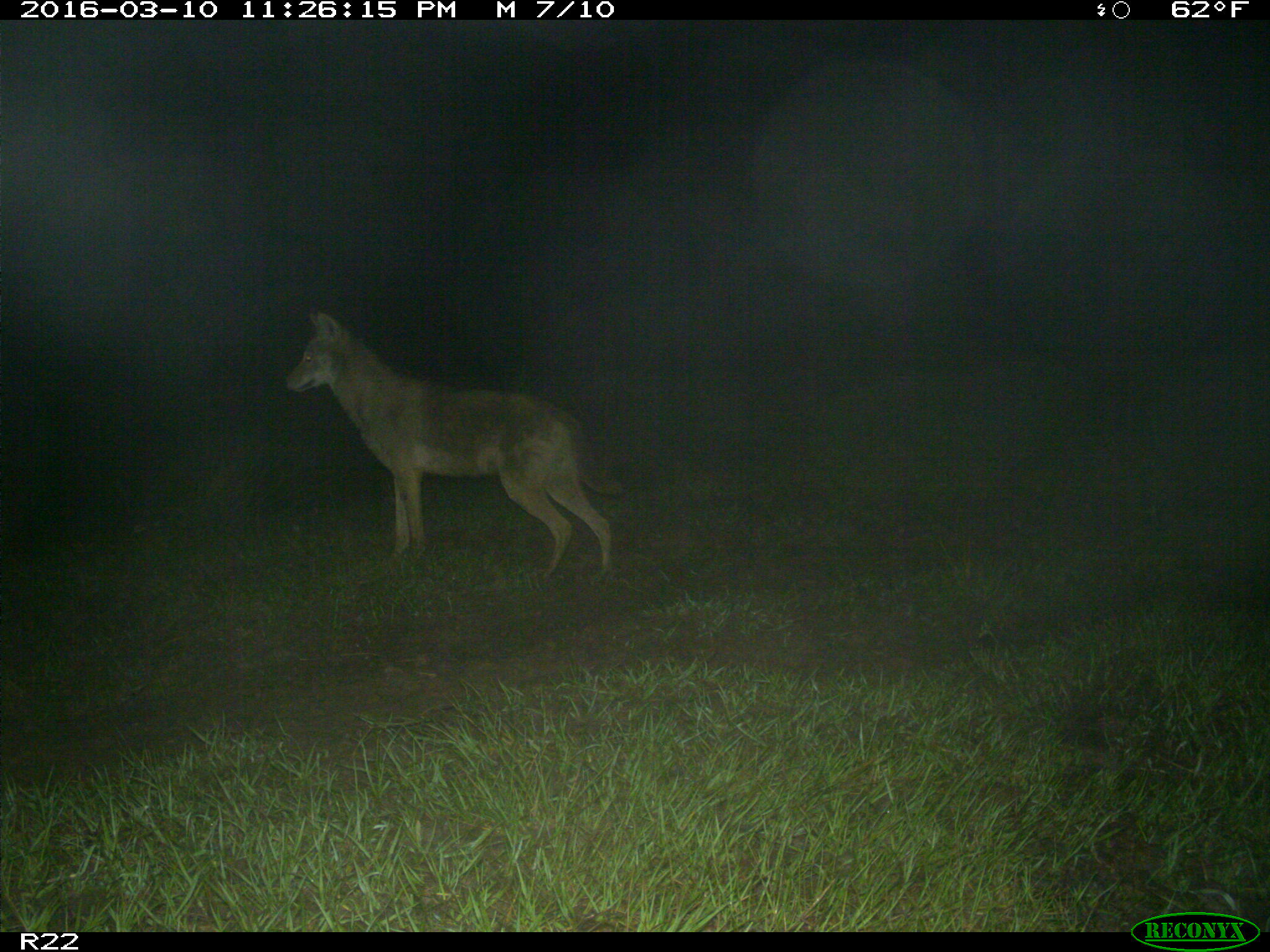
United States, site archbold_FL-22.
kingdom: Animalia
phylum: Chordata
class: Mammalia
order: Carnivora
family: Canidae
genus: Canis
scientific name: Canis latrans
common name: coyote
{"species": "Canis latrans (coyote)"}